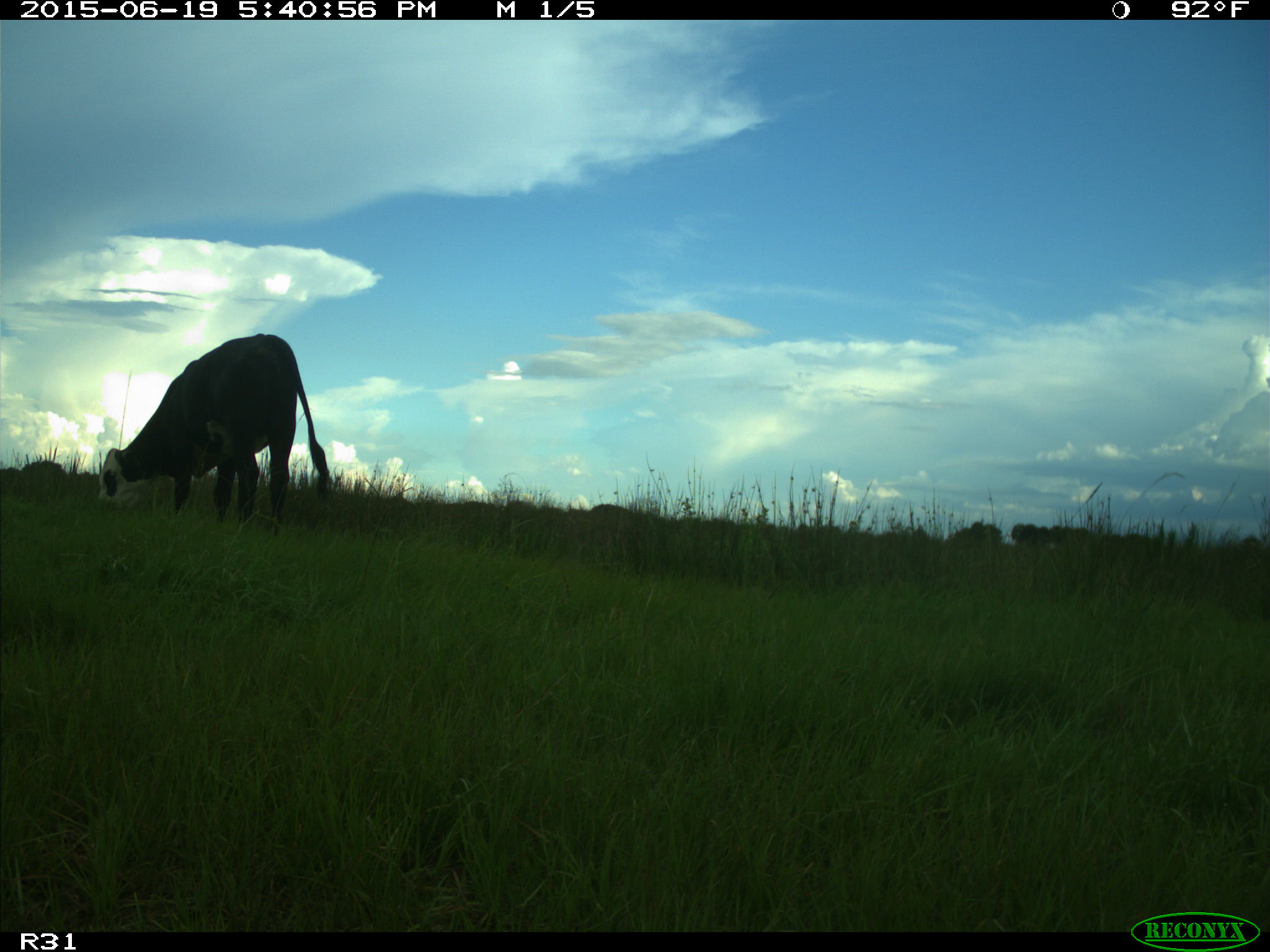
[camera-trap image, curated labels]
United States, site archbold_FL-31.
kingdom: Animalia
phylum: Chordata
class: Mammalia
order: Artiodactyla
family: Bovidae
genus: Bos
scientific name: Bos taurus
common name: domestic cow